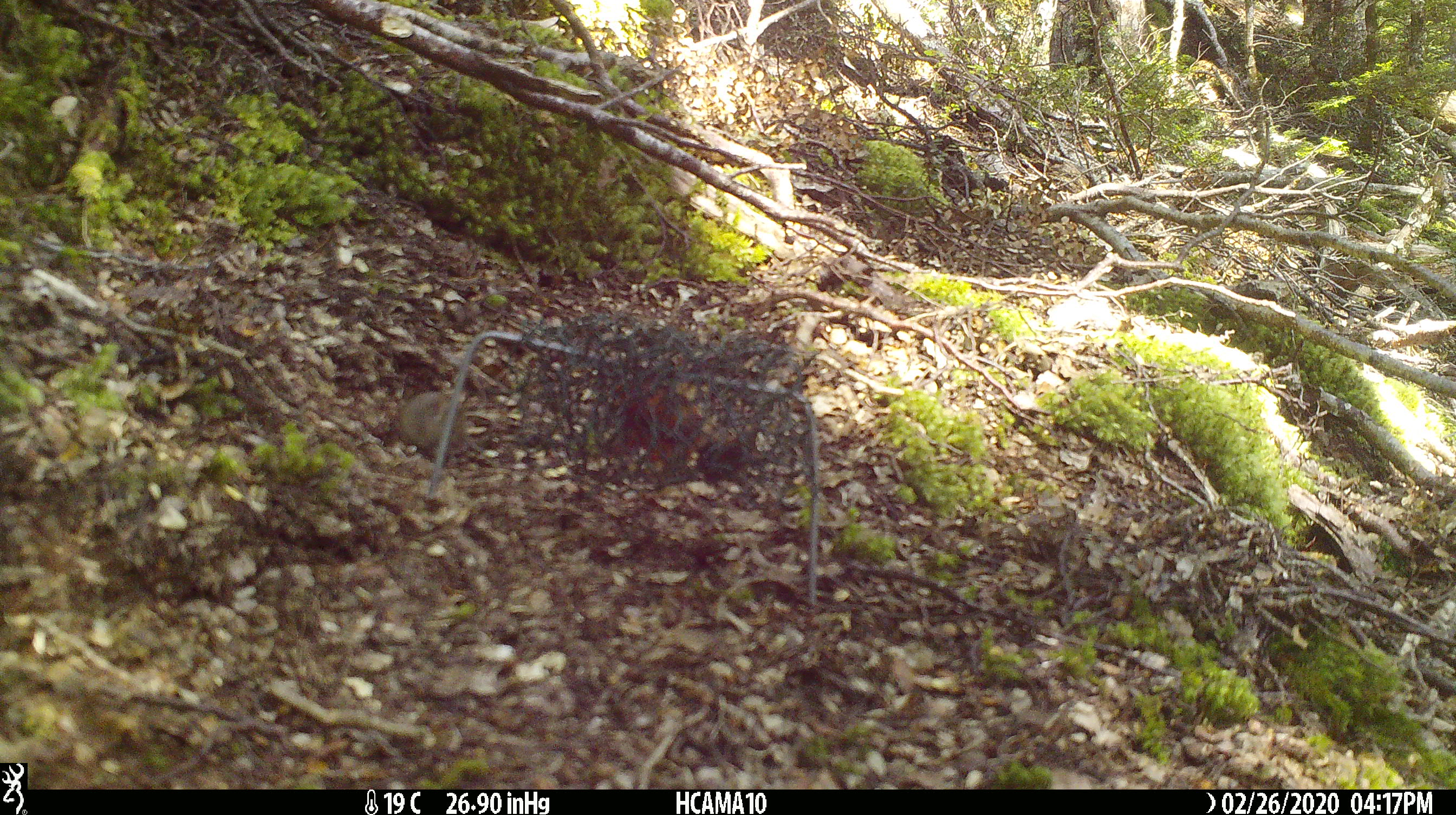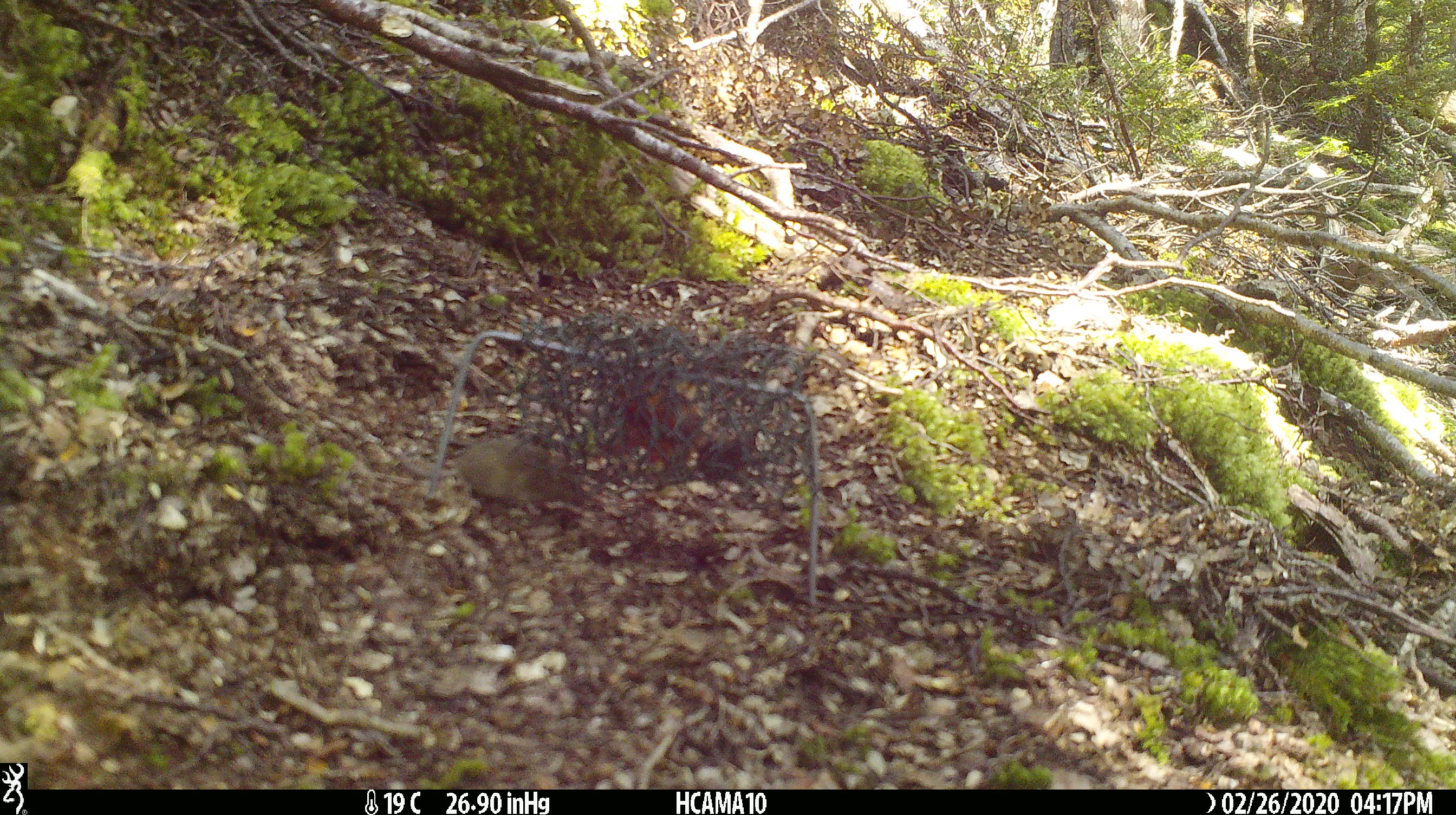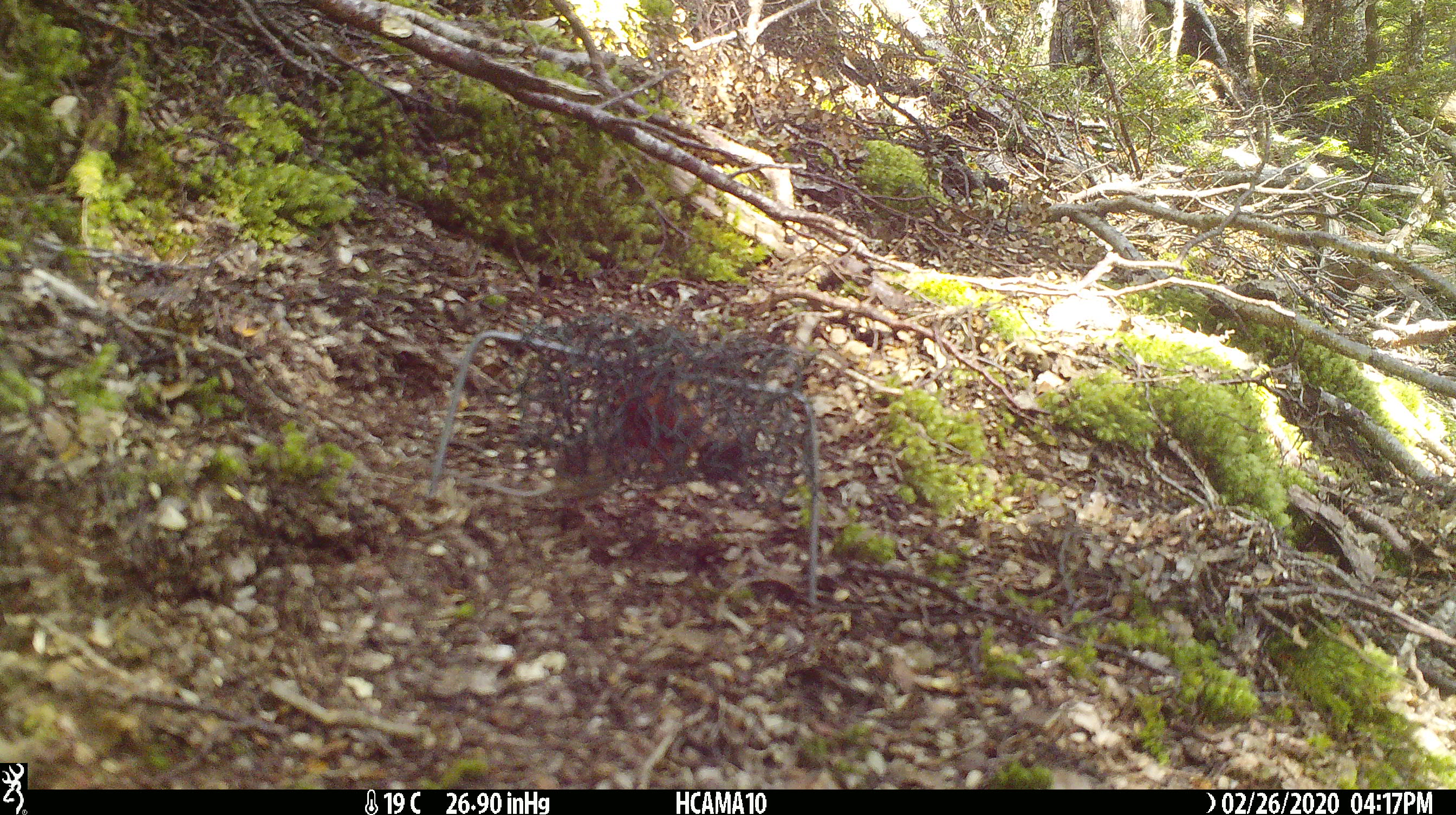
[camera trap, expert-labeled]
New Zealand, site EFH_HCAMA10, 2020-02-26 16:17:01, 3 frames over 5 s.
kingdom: Animalia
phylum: Chordata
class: Mammalia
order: Rodentia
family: Muridae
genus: Mus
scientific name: Mus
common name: mouse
Mouse (Mus).